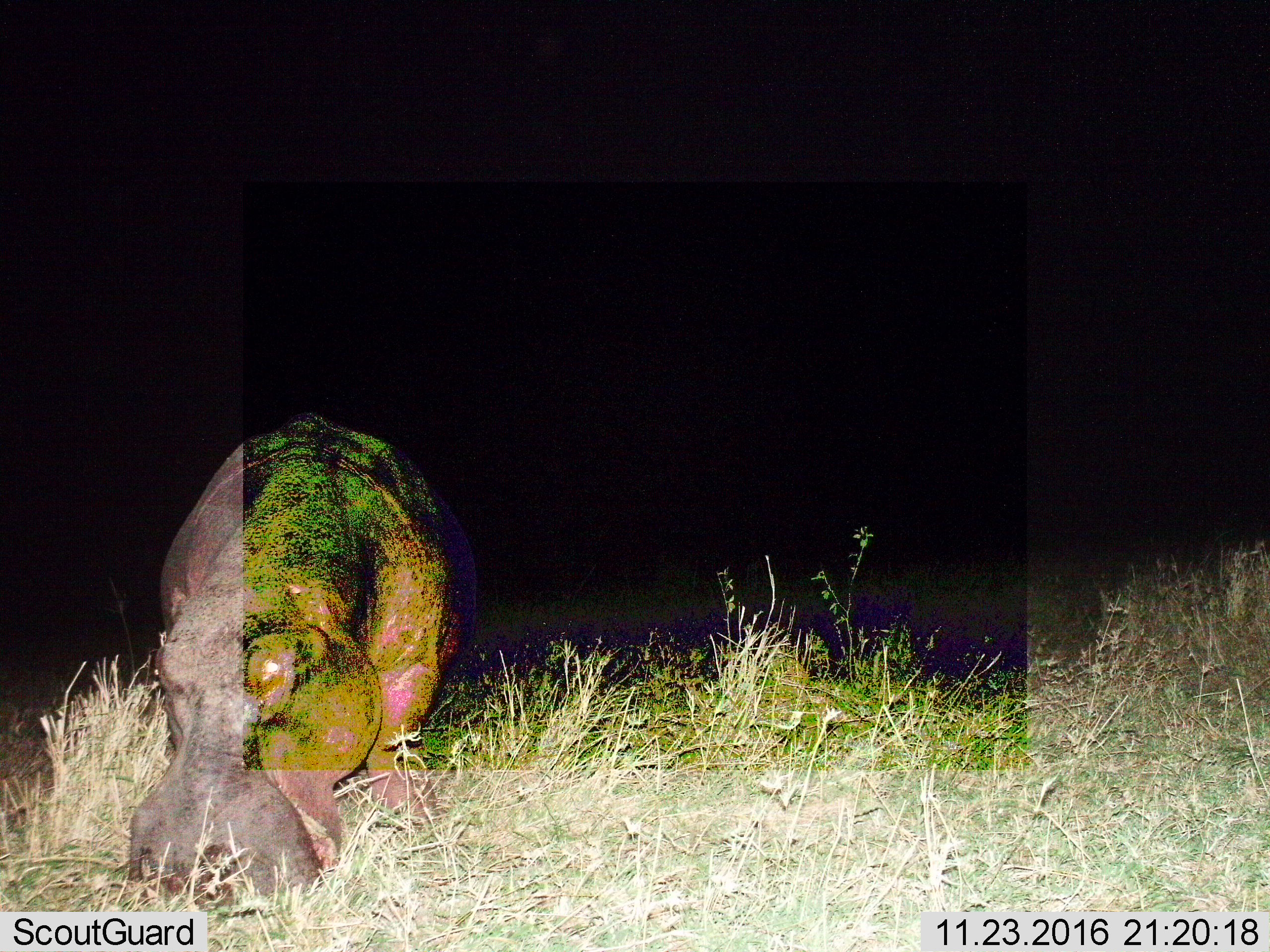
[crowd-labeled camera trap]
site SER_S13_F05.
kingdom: Animalia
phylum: Chordata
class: Mammalia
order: Artiodactyla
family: Hippopotamidae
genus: Hippopotamus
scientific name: Hippopotamus amphibius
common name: hippopotamus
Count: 1.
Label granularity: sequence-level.